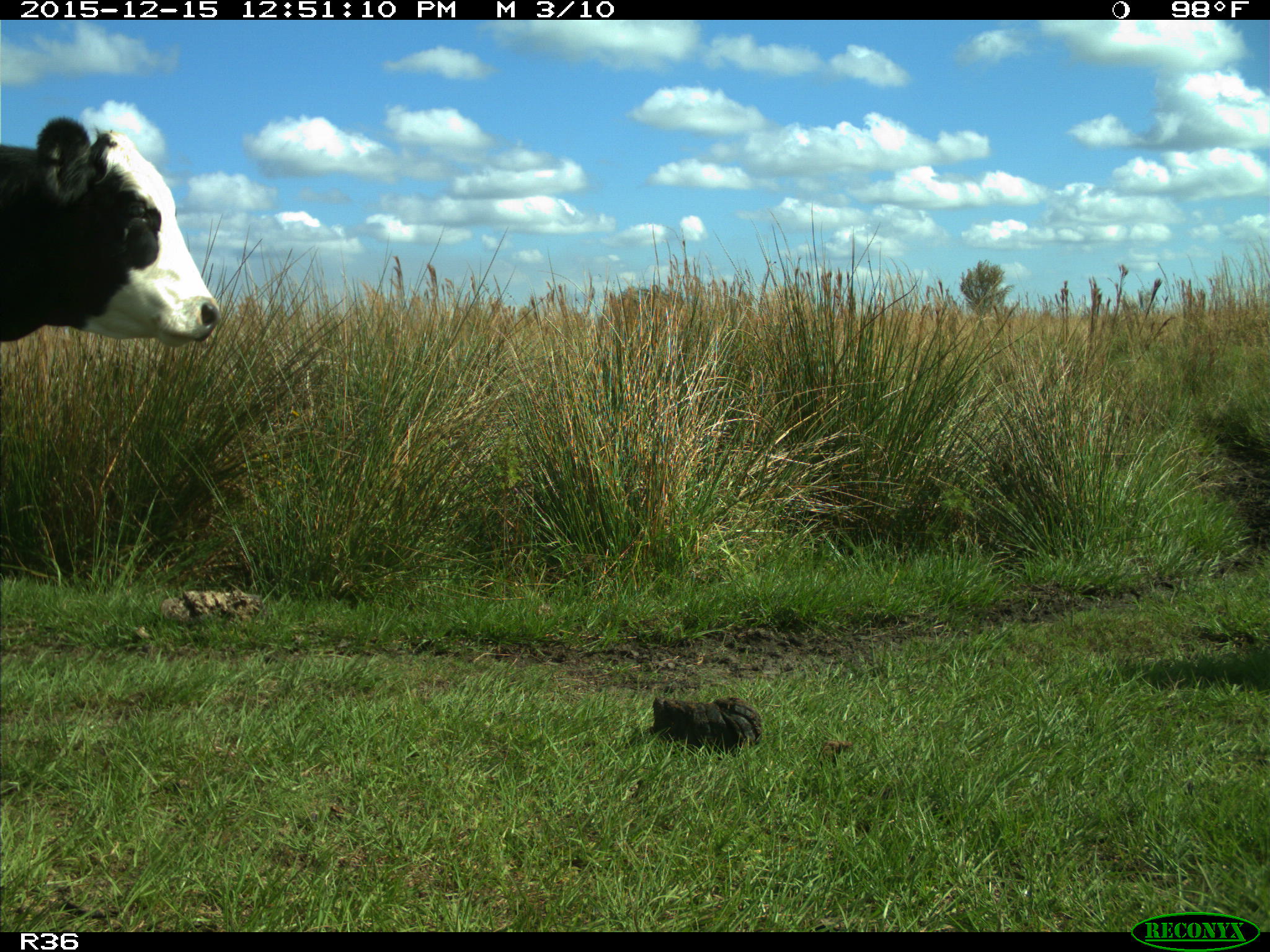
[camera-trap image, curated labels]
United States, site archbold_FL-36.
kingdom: Animalia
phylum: Chordata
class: Mammalia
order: Artiodactyla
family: Bovidae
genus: Bos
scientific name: Bos taurus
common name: domestic cow